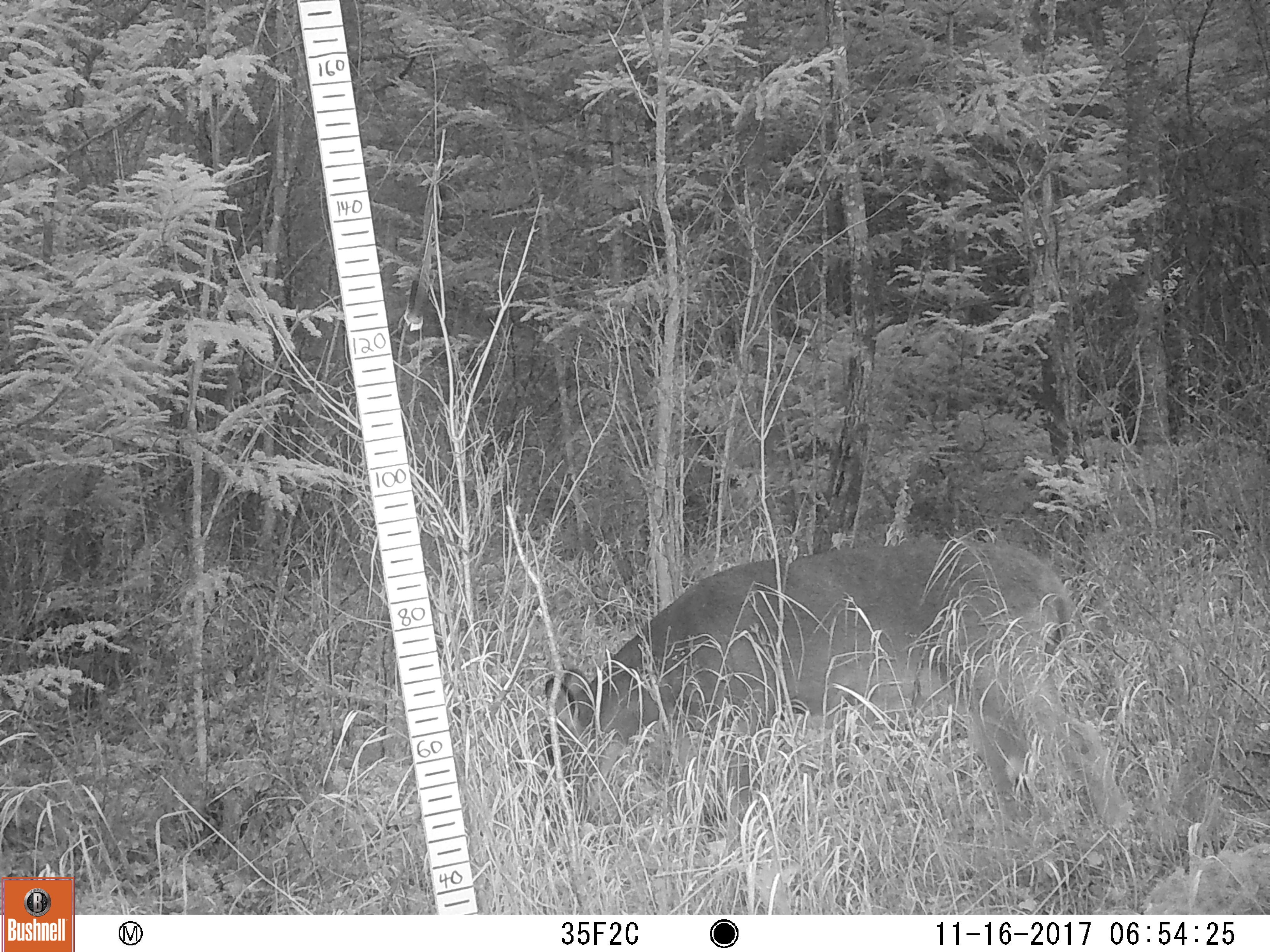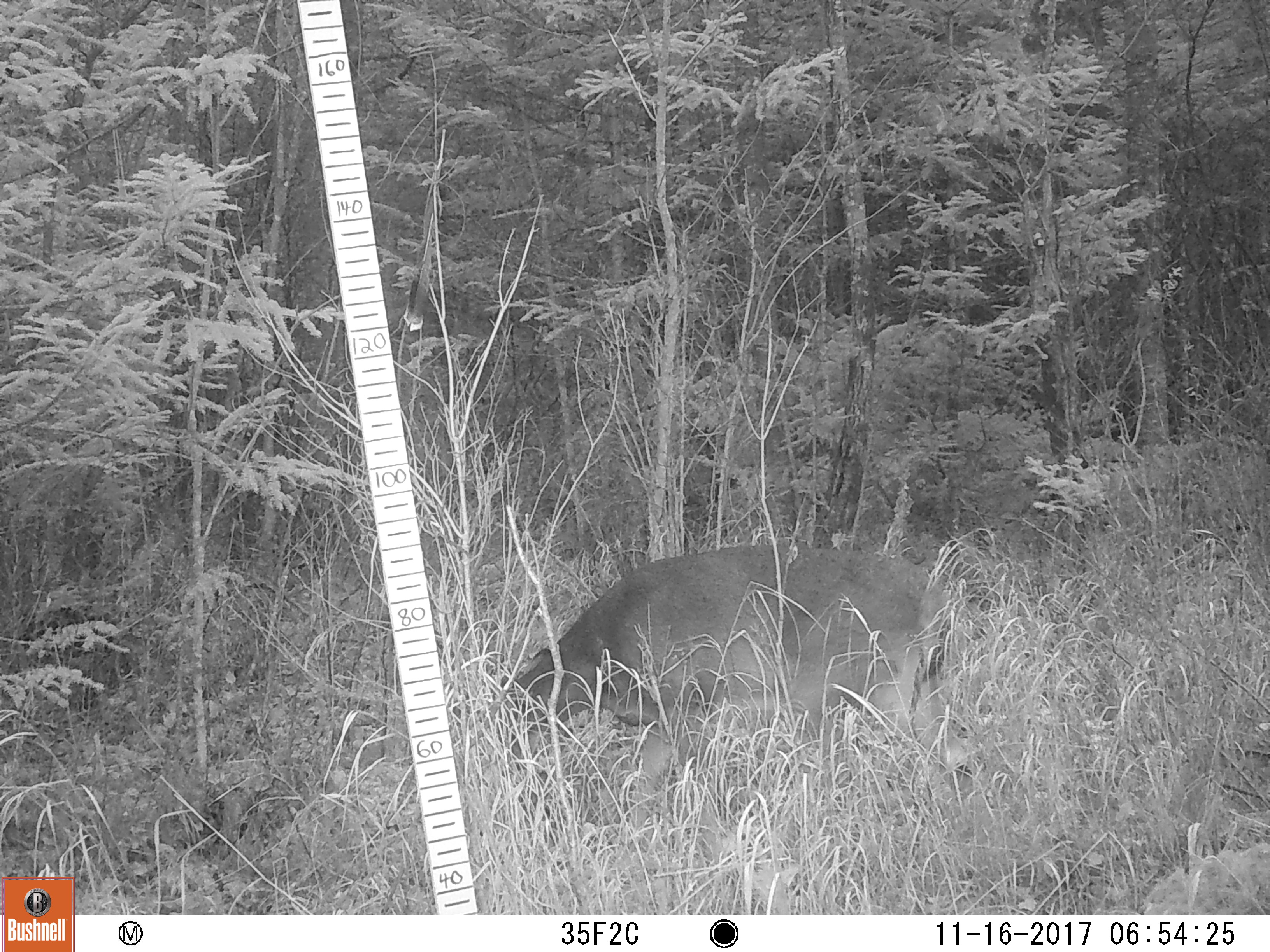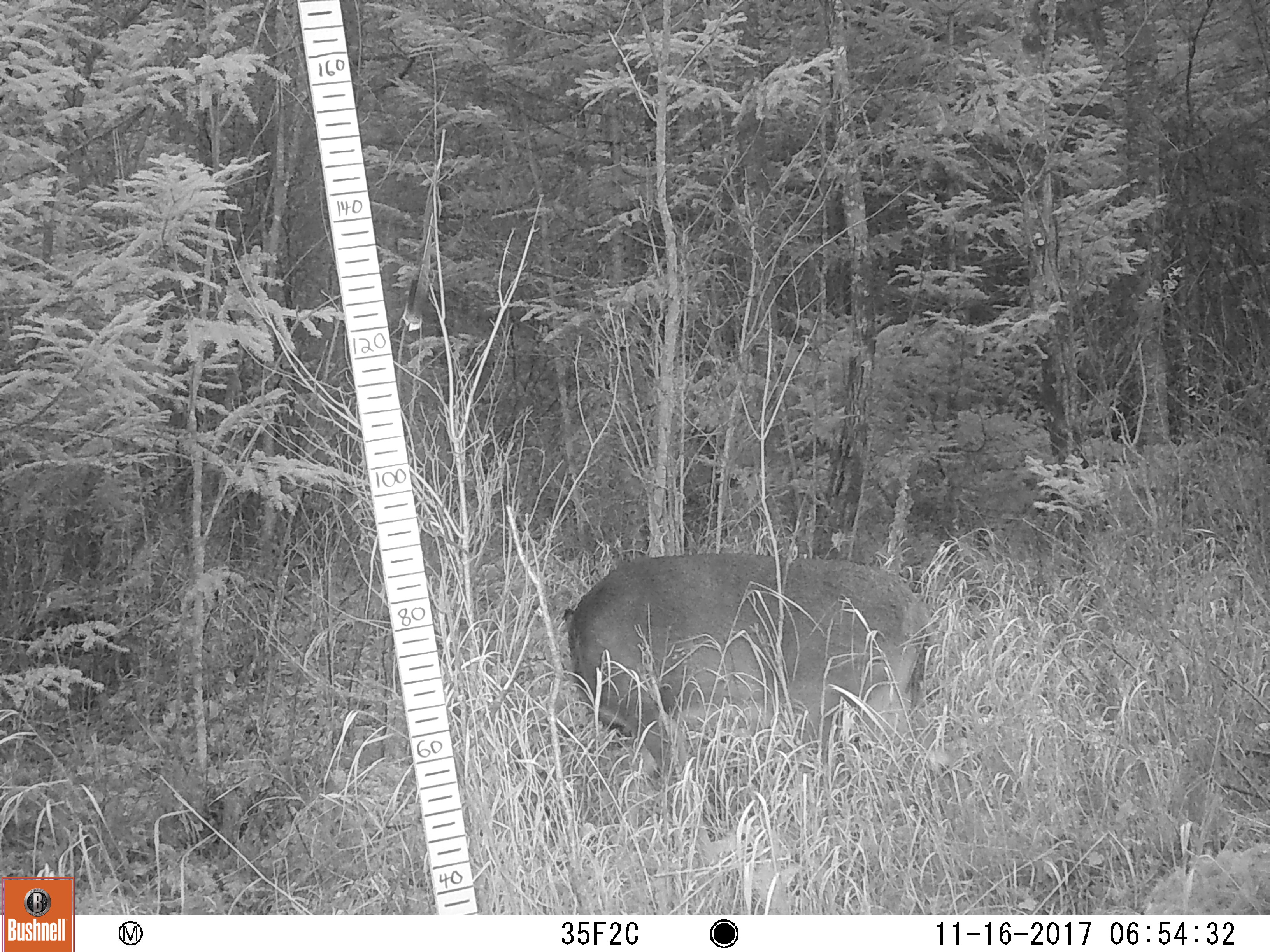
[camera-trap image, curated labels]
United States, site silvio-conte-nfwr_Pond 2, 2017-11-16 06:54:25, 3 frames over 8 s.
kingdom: Animalia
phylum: Chordata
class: Mammalia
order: Artiodactyla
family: Cervidae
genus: Odocoileus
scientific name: Odocoileus virginianus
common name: white-tailed deer